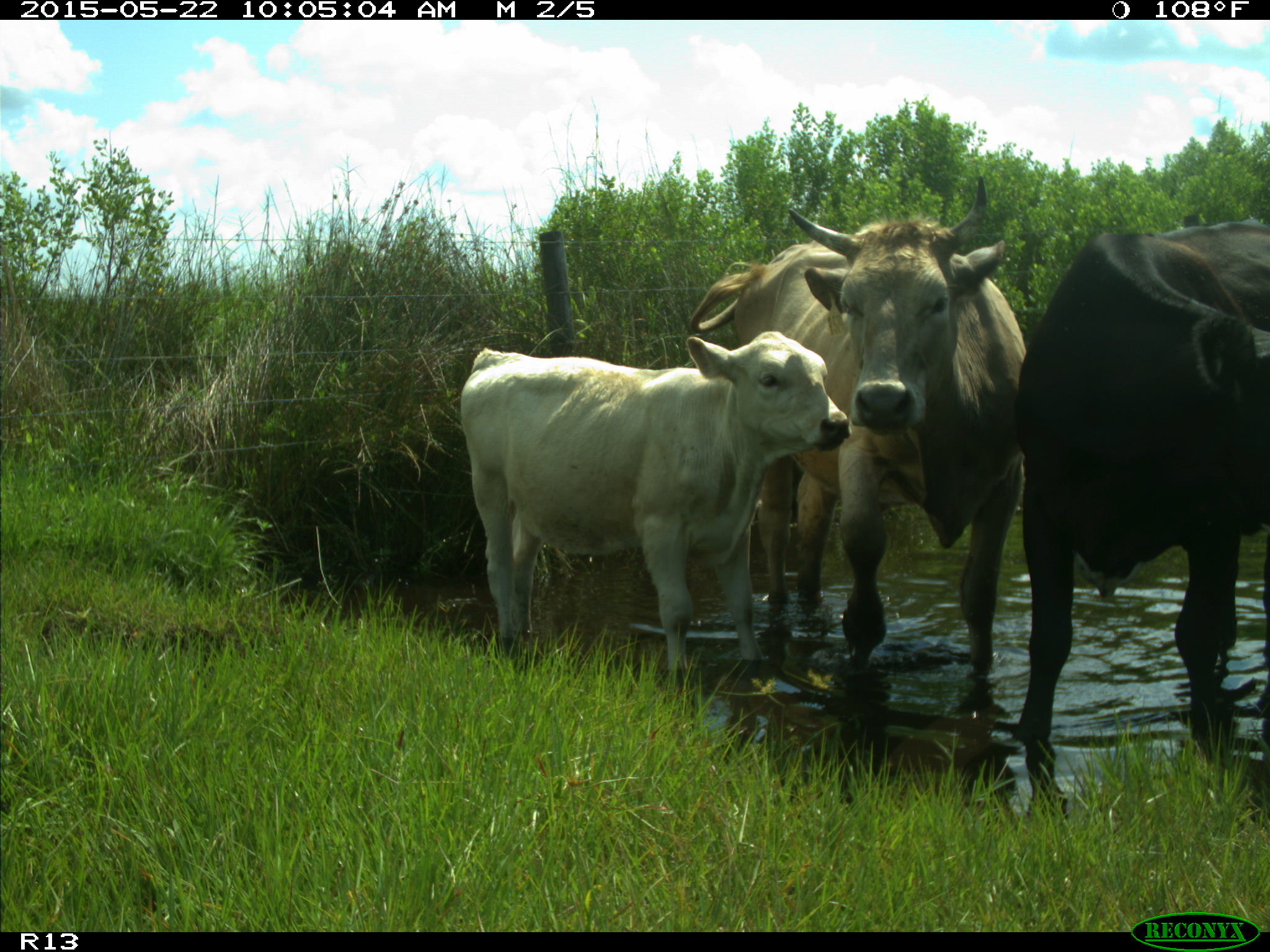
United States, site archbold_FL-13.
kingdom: Animalia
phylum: Chordata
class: Mammalia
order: Artiodactyla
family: Bovidae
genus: Bos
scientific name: Bos taurus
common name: domestic cow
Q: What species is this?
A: Bos taurus (domestic cow).